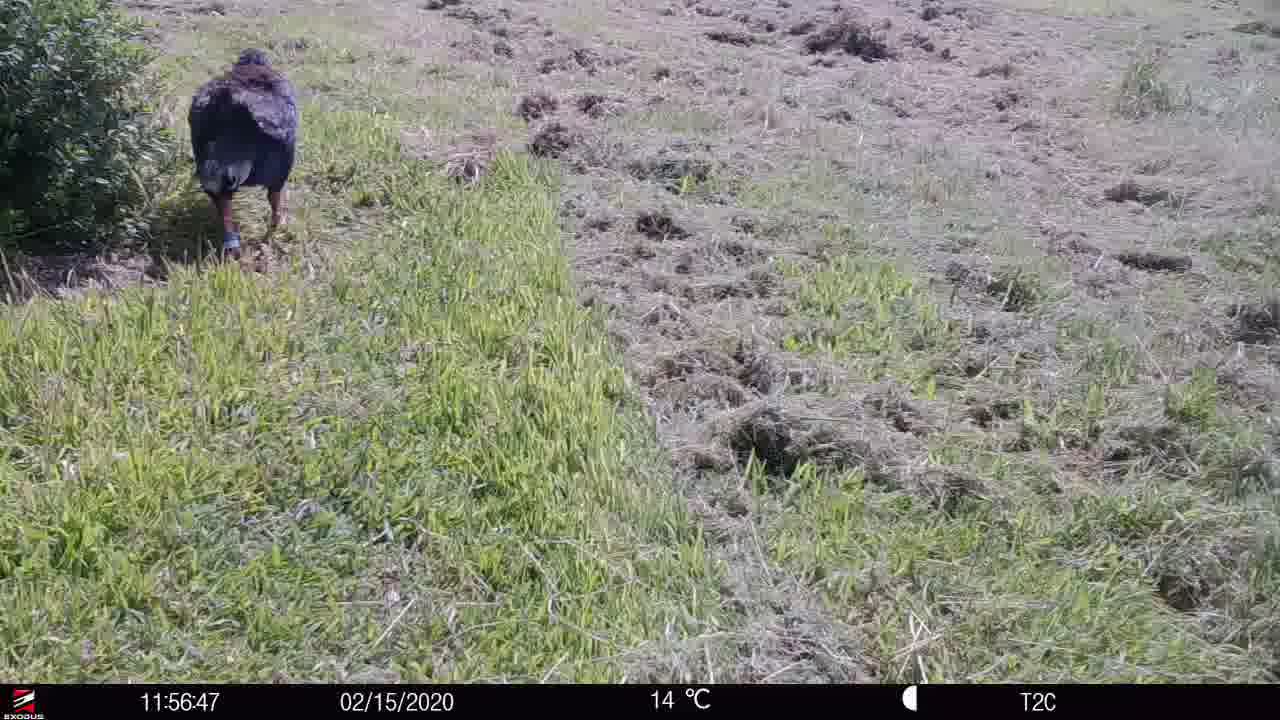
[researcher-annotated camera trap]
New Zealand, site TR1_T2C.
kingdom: Animalia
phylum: Chordata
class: Aves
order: Gruiformes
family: Rallidae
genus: Porphyrio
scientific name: Porphyrio mantelli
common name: takahe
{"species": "takahe (Porphyrio mantelli)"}